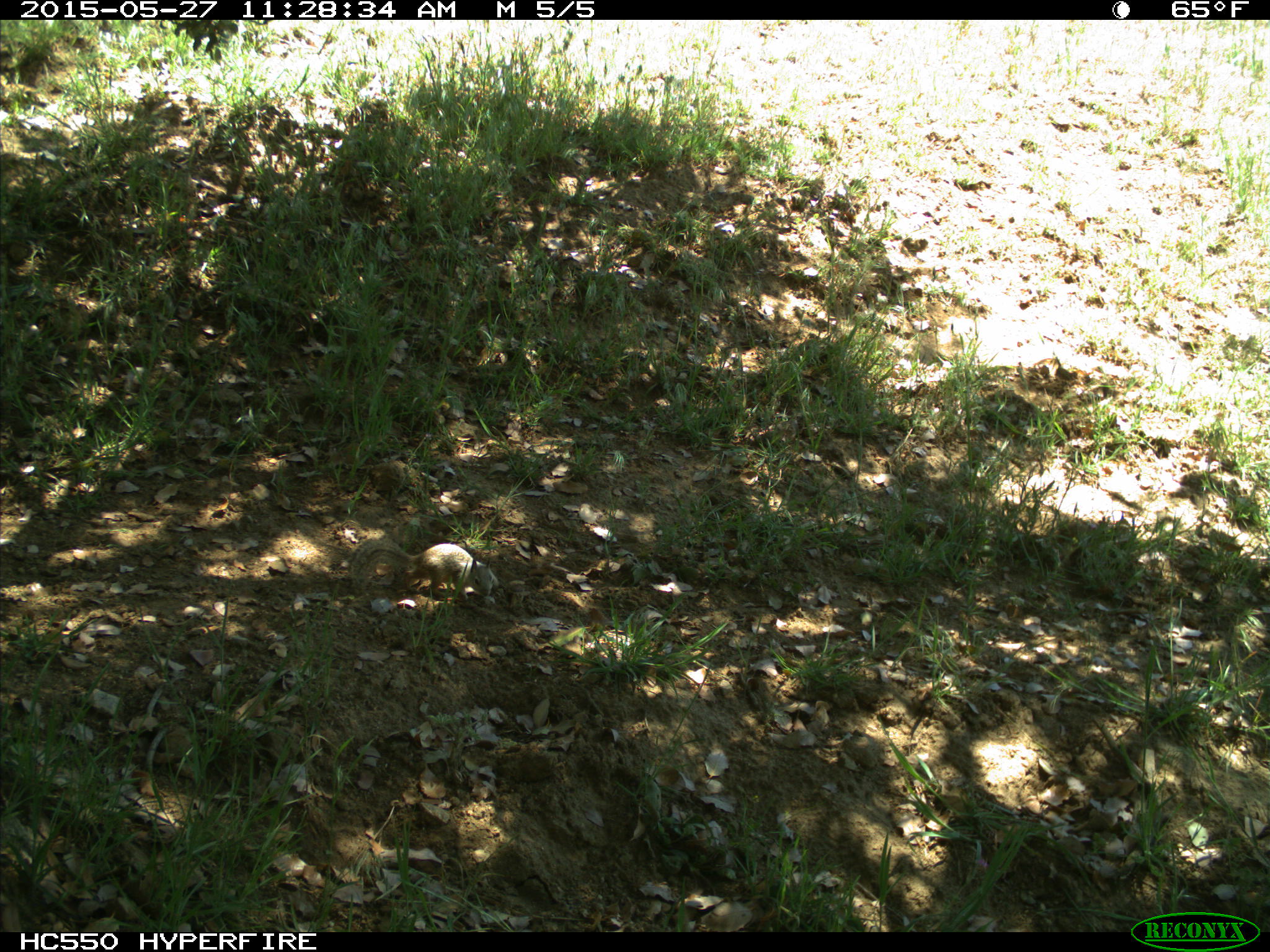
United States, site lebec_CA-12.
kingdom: Animalia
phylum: Chordata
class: Mammalia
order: Rodentia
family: Sciuridae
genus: Otospermophilus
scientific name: Otospermophilus beecheyi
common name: california ground squirrel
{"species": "Otospermophilus beecheyi (california ground squirrel)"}